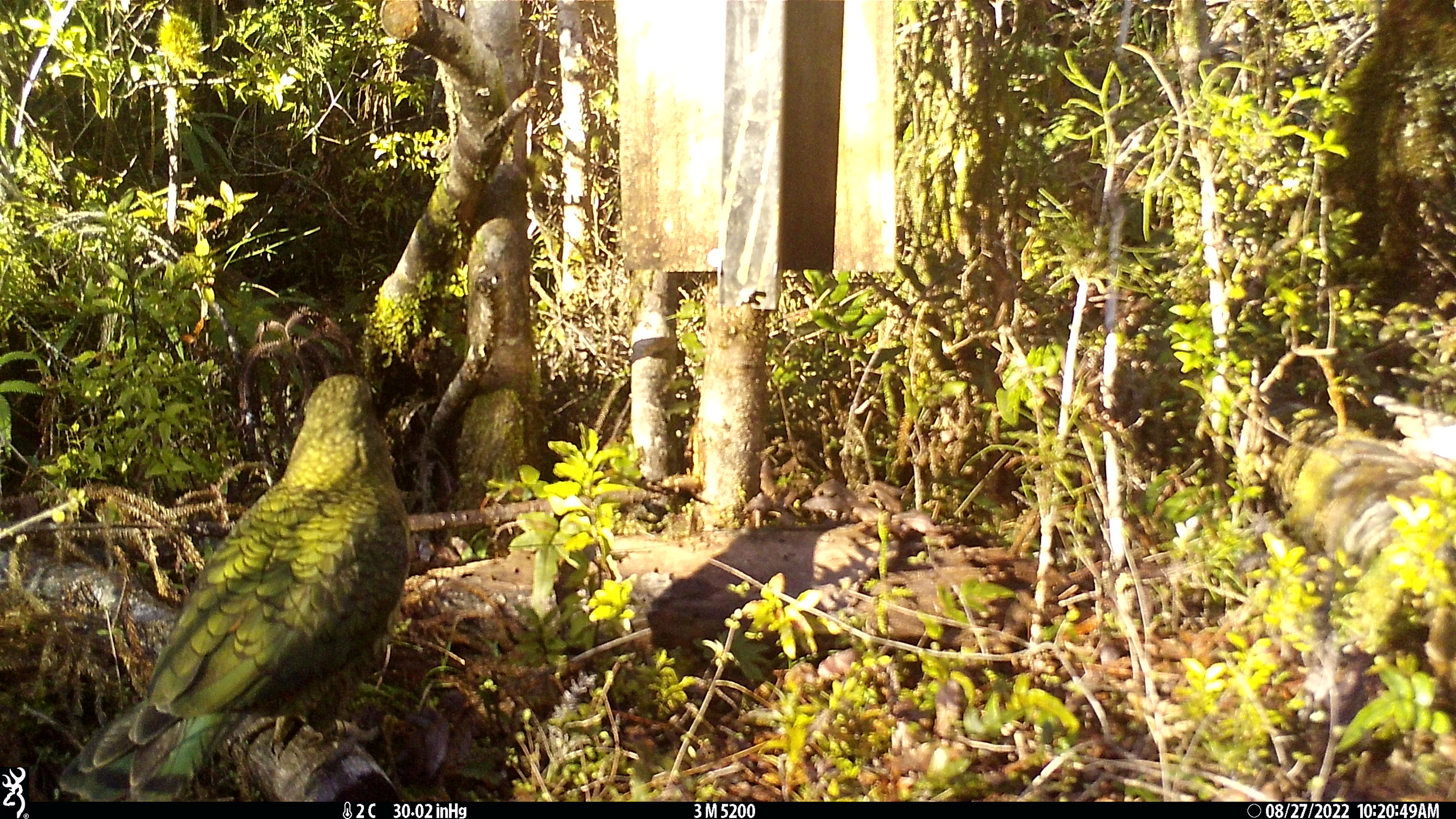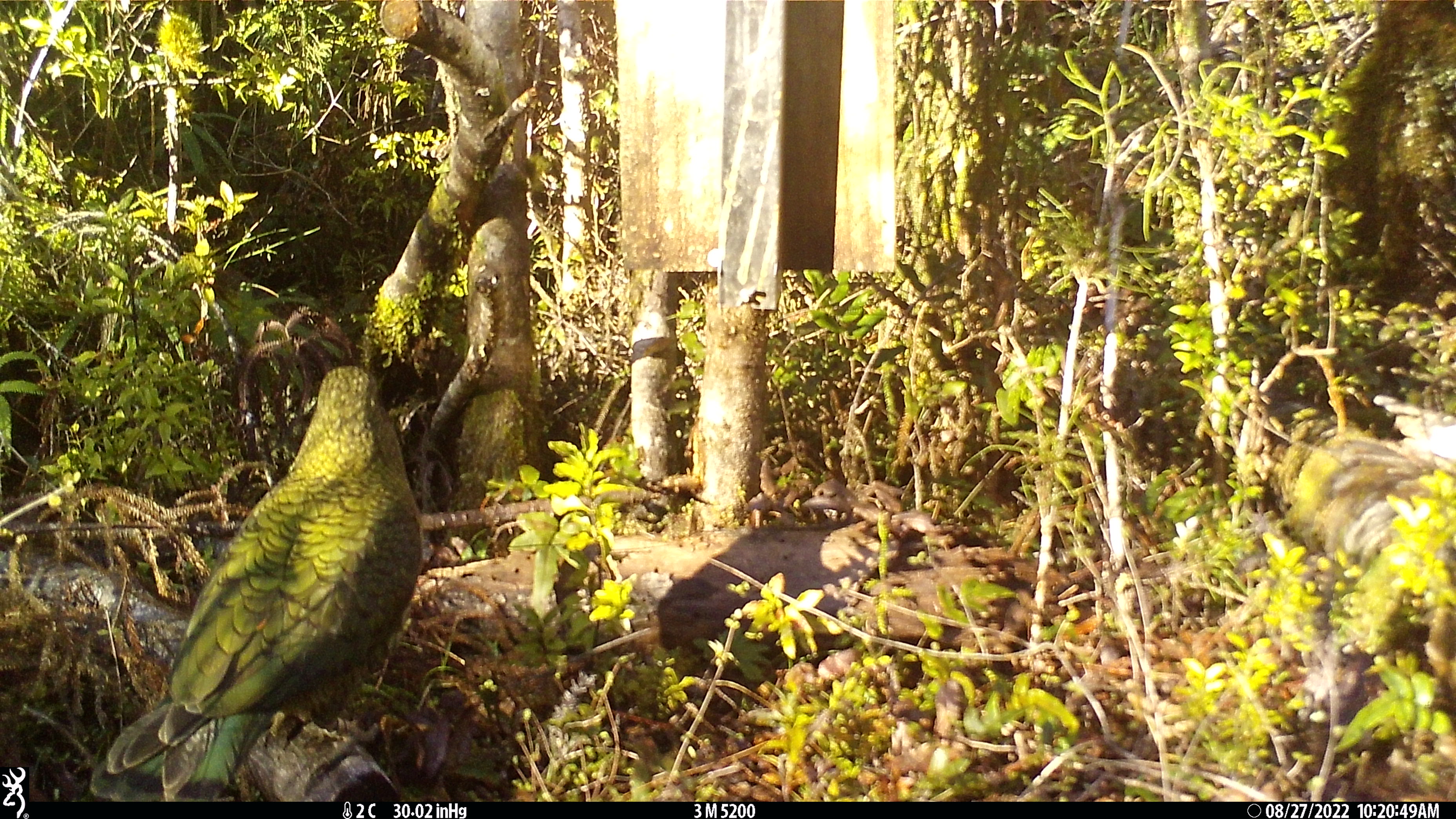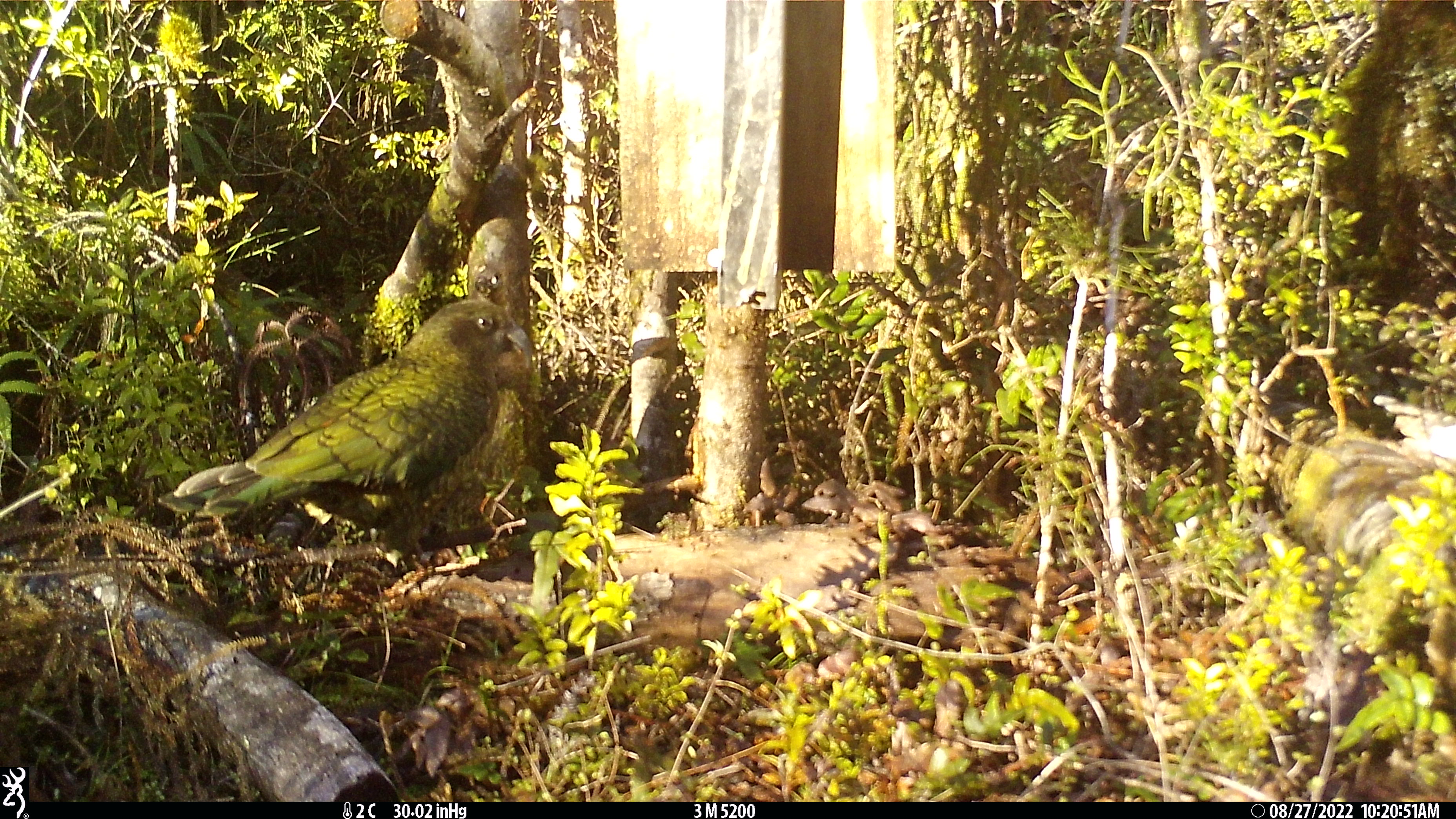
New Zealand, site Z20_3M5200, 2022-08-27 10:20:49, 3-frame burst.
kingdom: Animalia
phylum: Chordata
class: Aves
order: Psittaciformes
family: Strigopidae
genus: Nestor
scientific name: Nestor notabilis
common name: kea